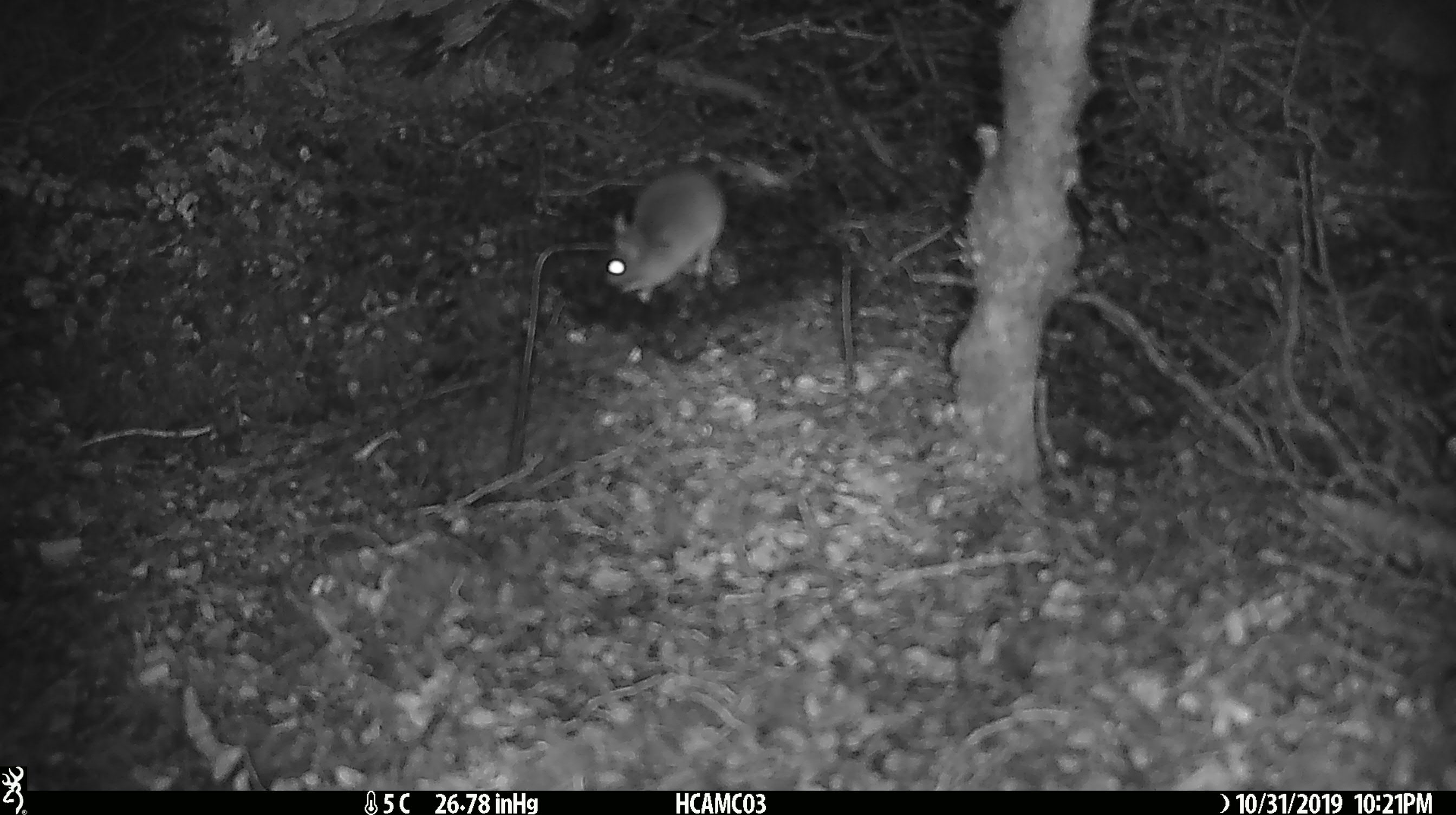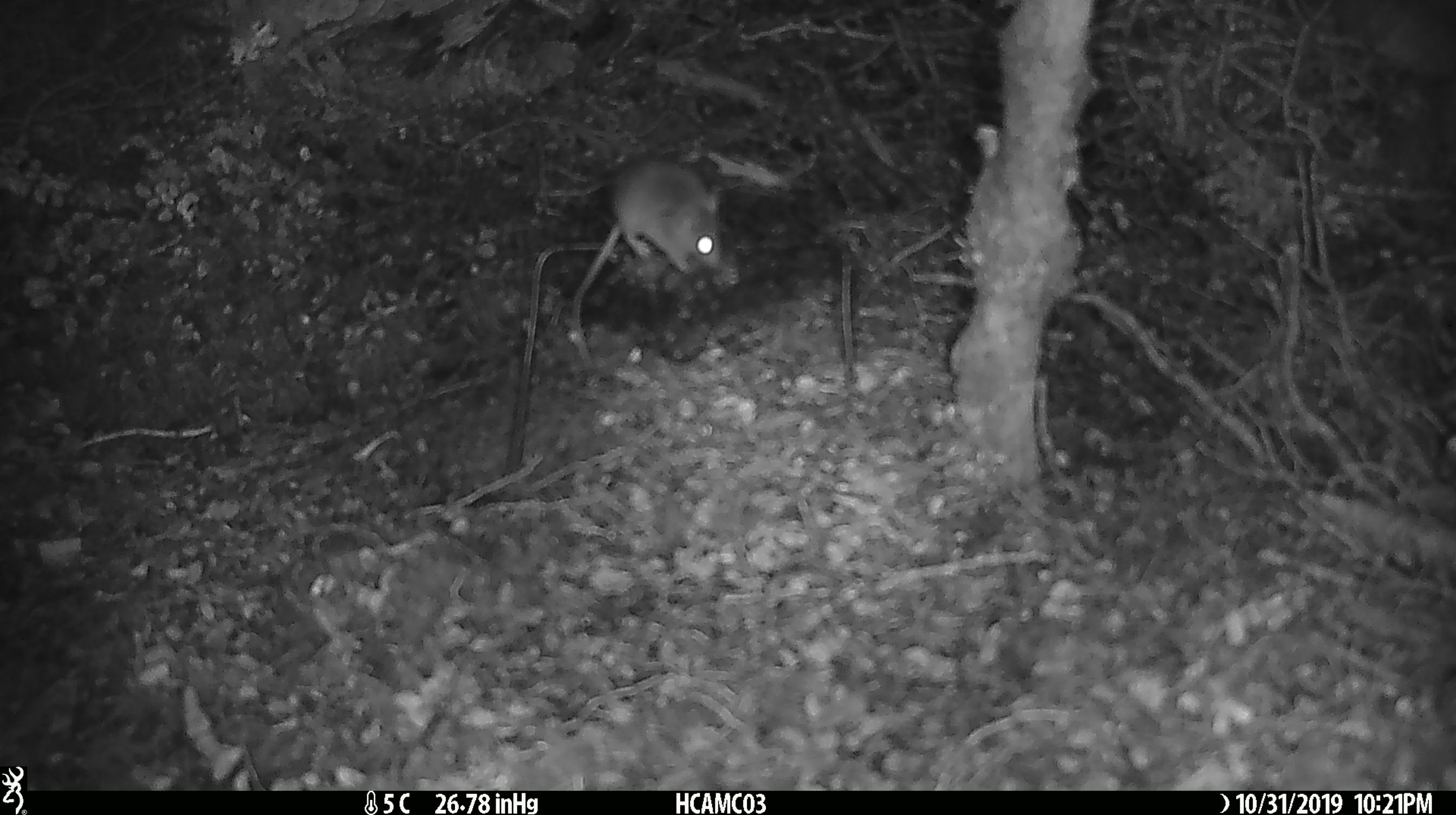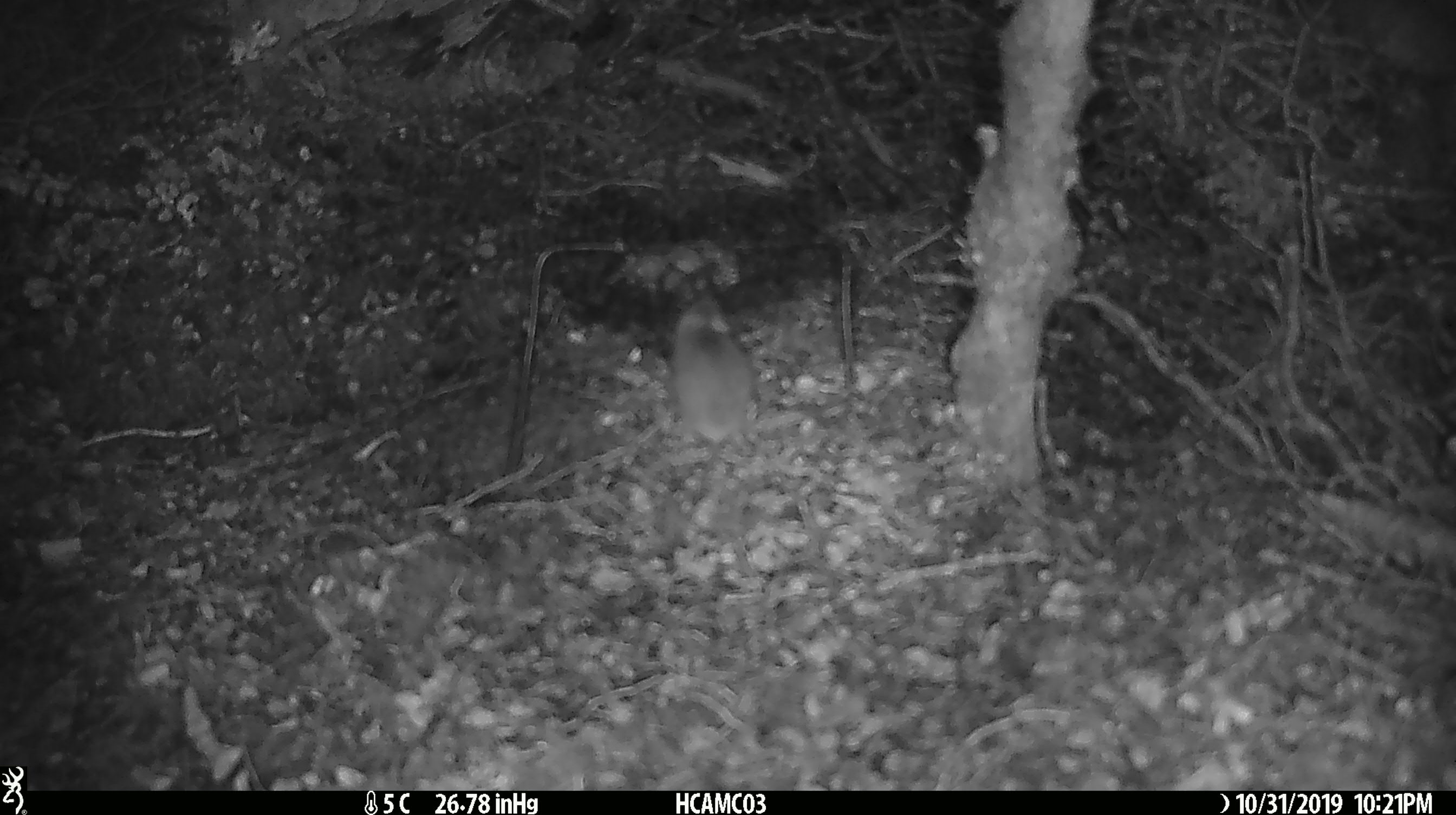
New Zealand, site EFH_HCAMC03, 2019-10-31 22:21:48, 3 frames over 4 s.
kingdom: Animalia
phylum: Chordata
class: Mammalia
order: Rodentia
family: Muridae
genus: Mus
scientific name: Mus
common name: mouse